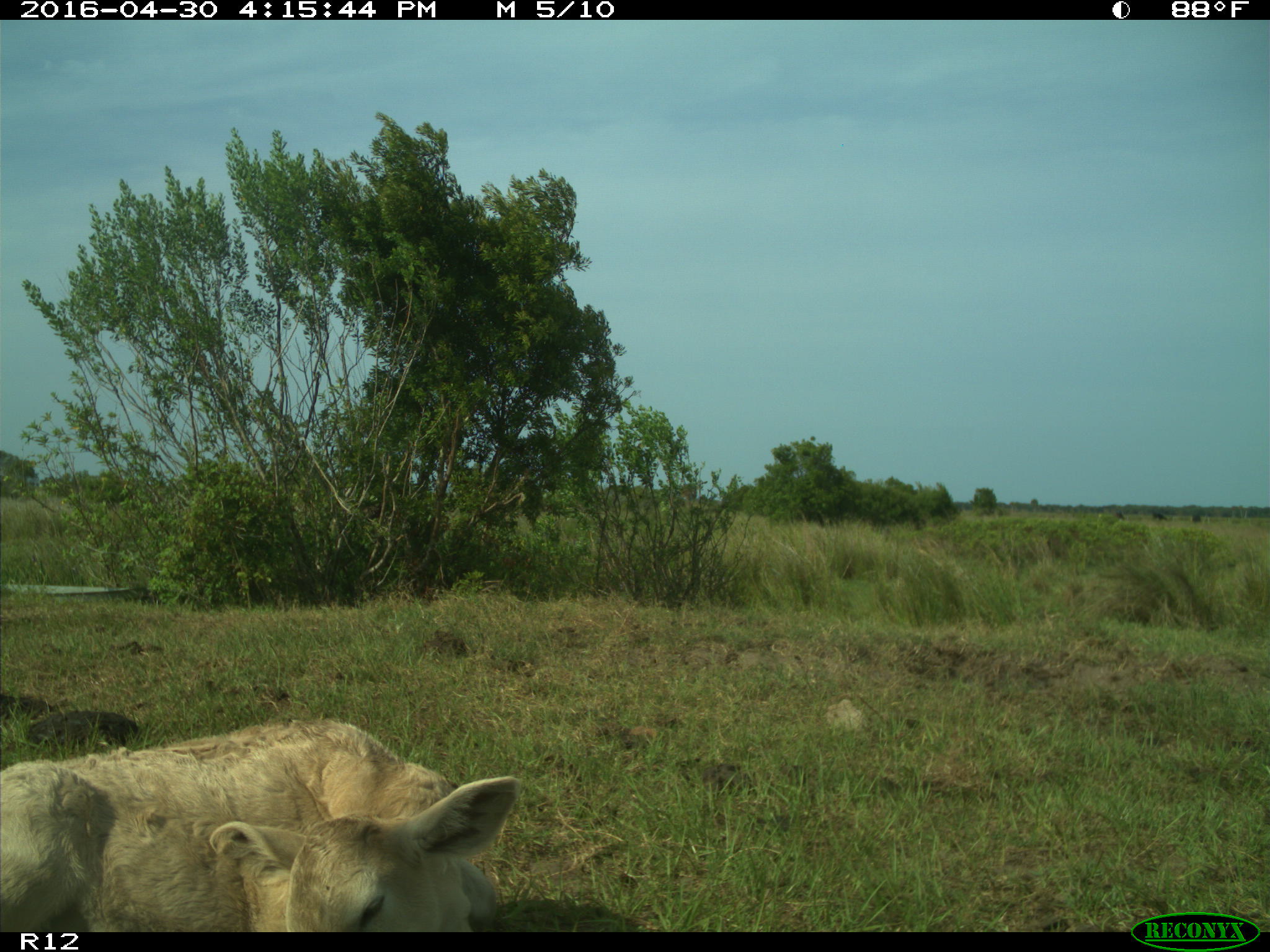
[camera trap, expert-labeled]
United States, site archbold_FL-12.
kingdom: Animalia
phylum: Chordata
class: Mammalia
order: Artiodactyla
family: Bovidae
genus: Bos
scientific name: Bos taurus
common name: domestic cow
Bos taurus (domestic cow).